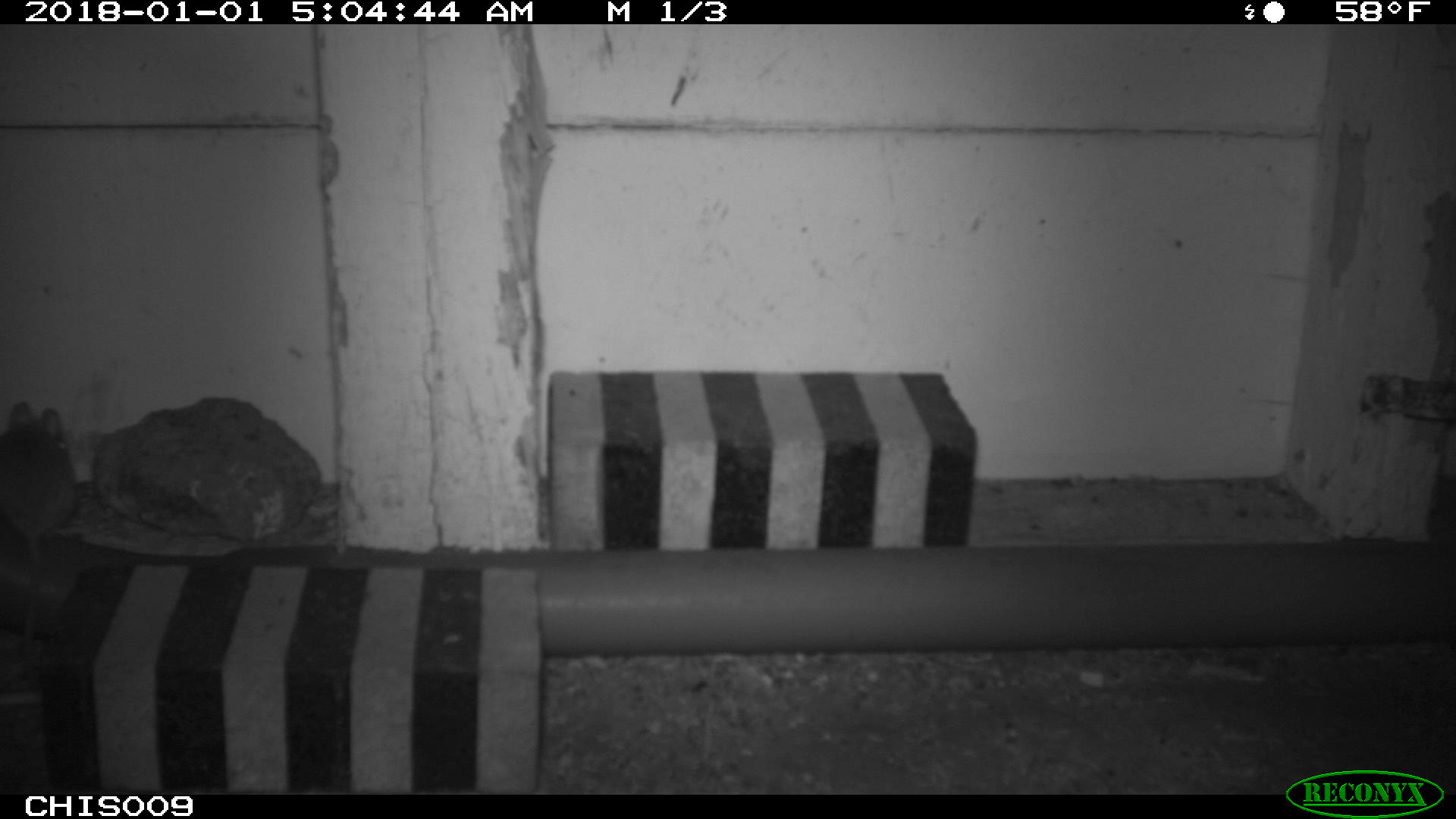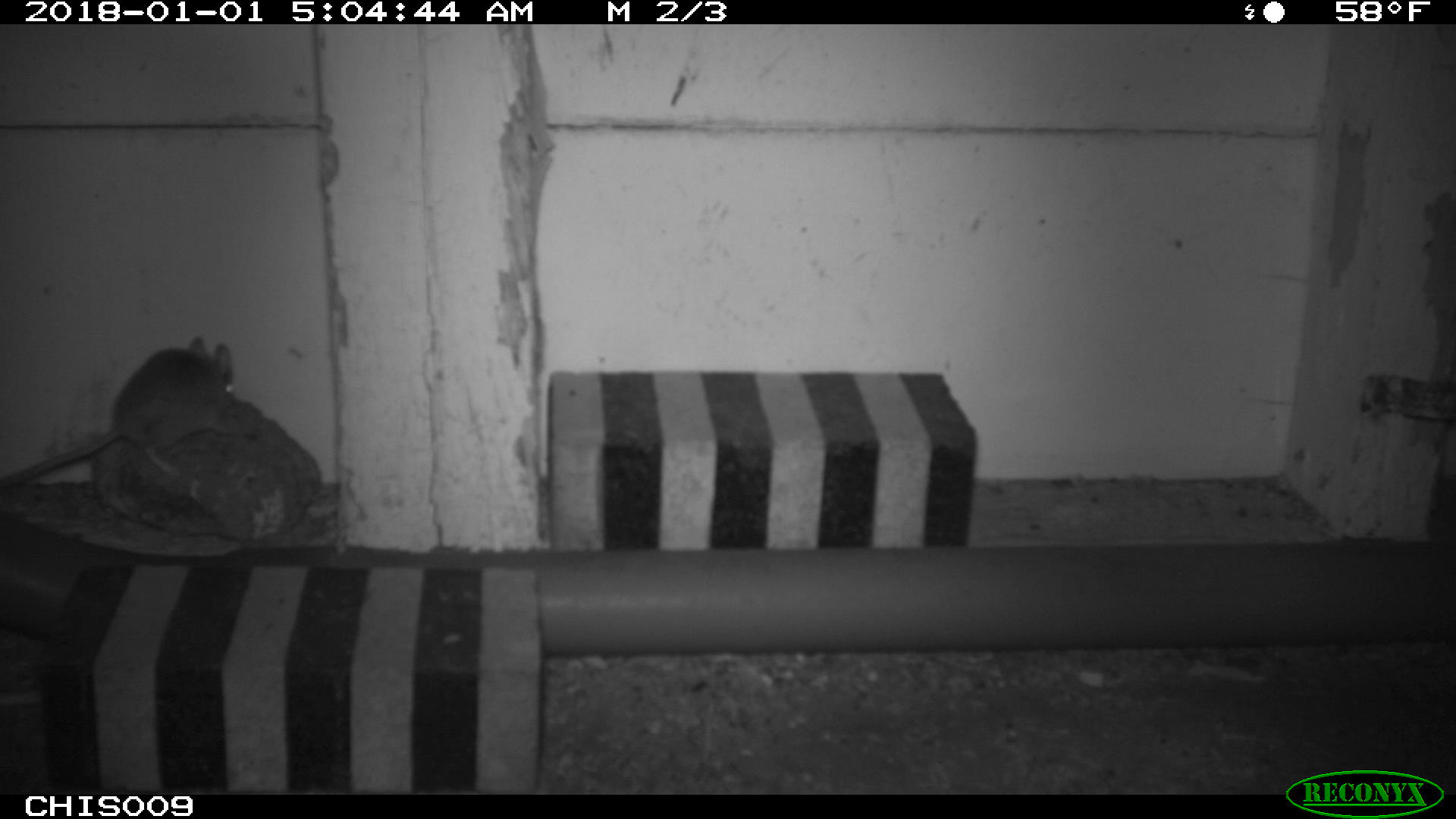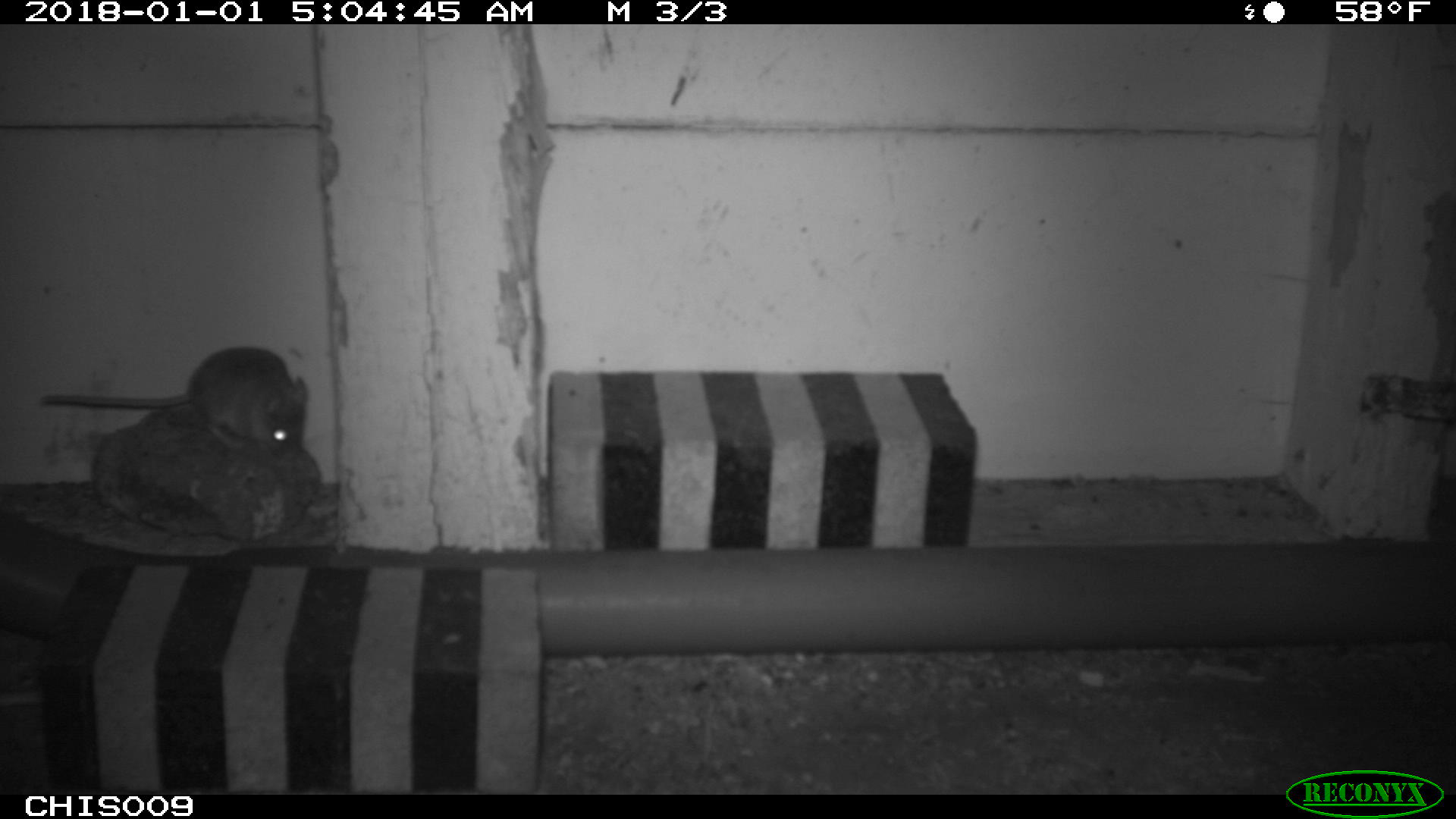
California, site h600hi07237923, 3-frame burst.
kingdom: Animalia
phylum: Chordata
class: Mammalia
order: Rodentia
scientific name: Rodentia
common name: rodent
Rodent (Rodentia).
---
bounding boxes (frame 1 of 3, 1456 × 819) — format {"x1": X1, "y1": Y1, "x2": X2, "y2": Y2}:
rodent: {"x1": 0, "y1": 401, "x2": 77, "y2": 691}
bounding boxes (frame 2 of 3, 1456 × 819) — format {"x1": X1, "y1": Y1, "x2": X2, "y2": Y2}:
rodent: {"x1": 0, "y1": 337, "x2": 258, "y2": 485}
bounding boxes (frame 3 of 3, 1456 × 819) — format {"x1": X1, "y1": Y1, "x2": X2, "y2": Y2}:
rodent: {"x1": 42, "y1": 347, "x2": 308, "y2": 452}